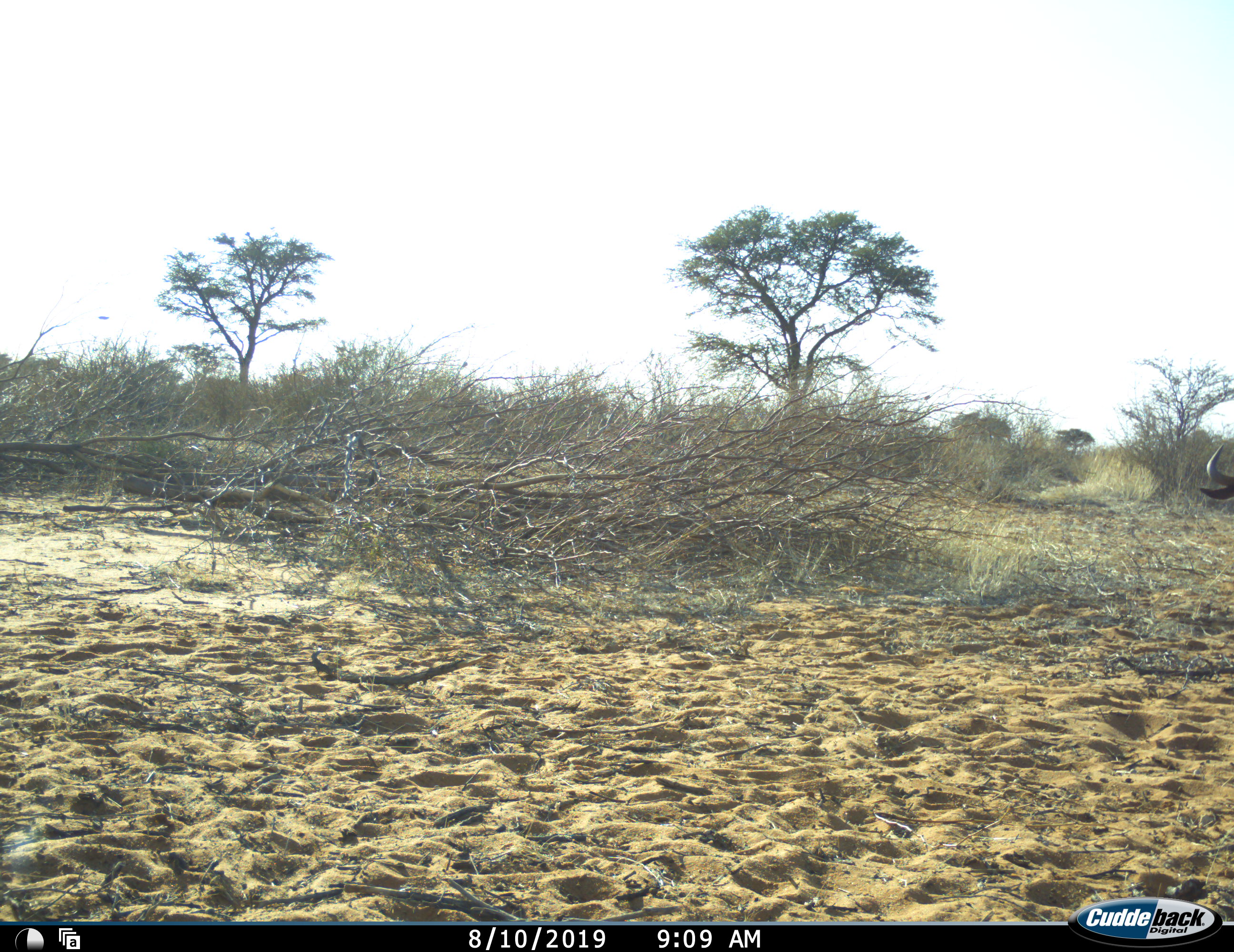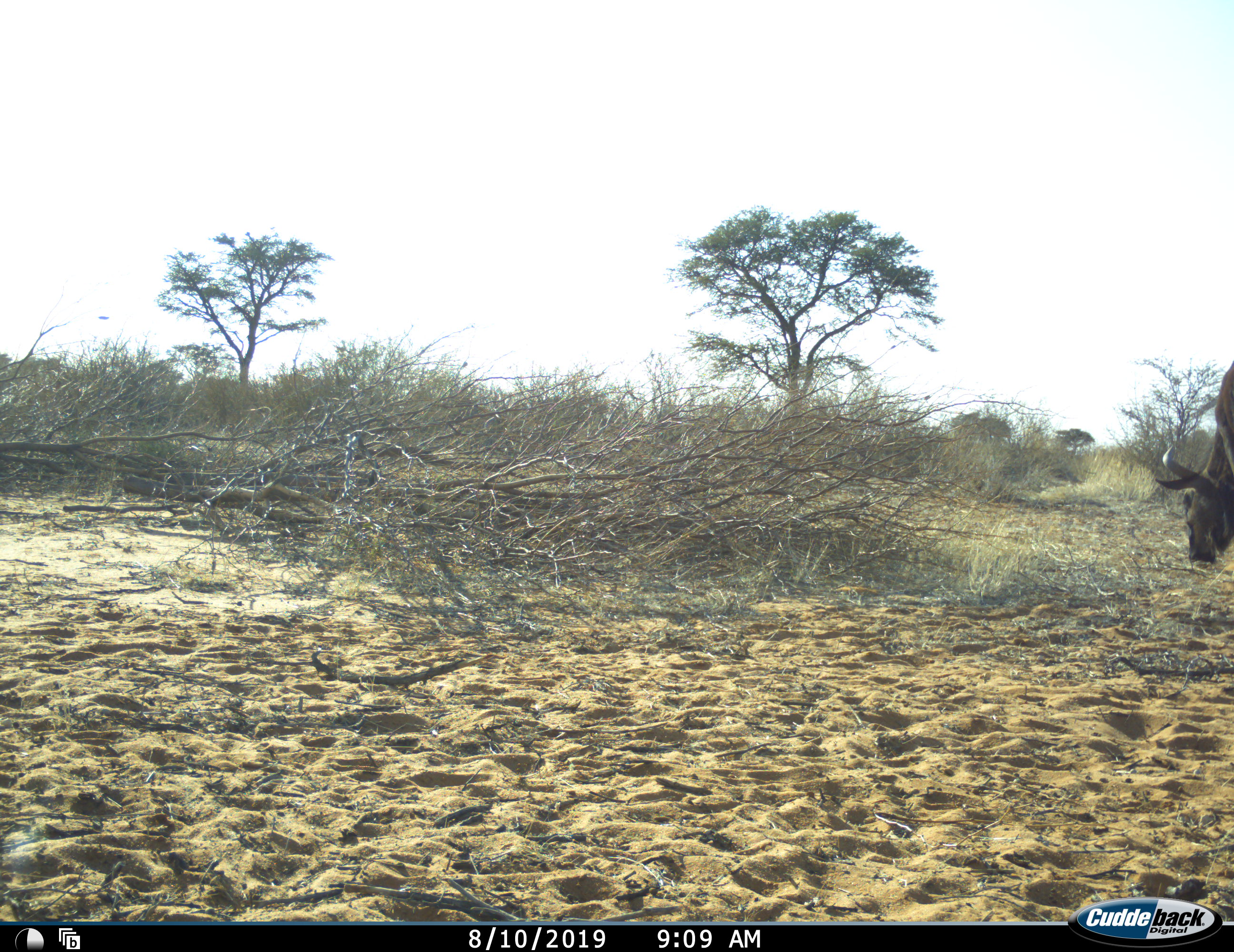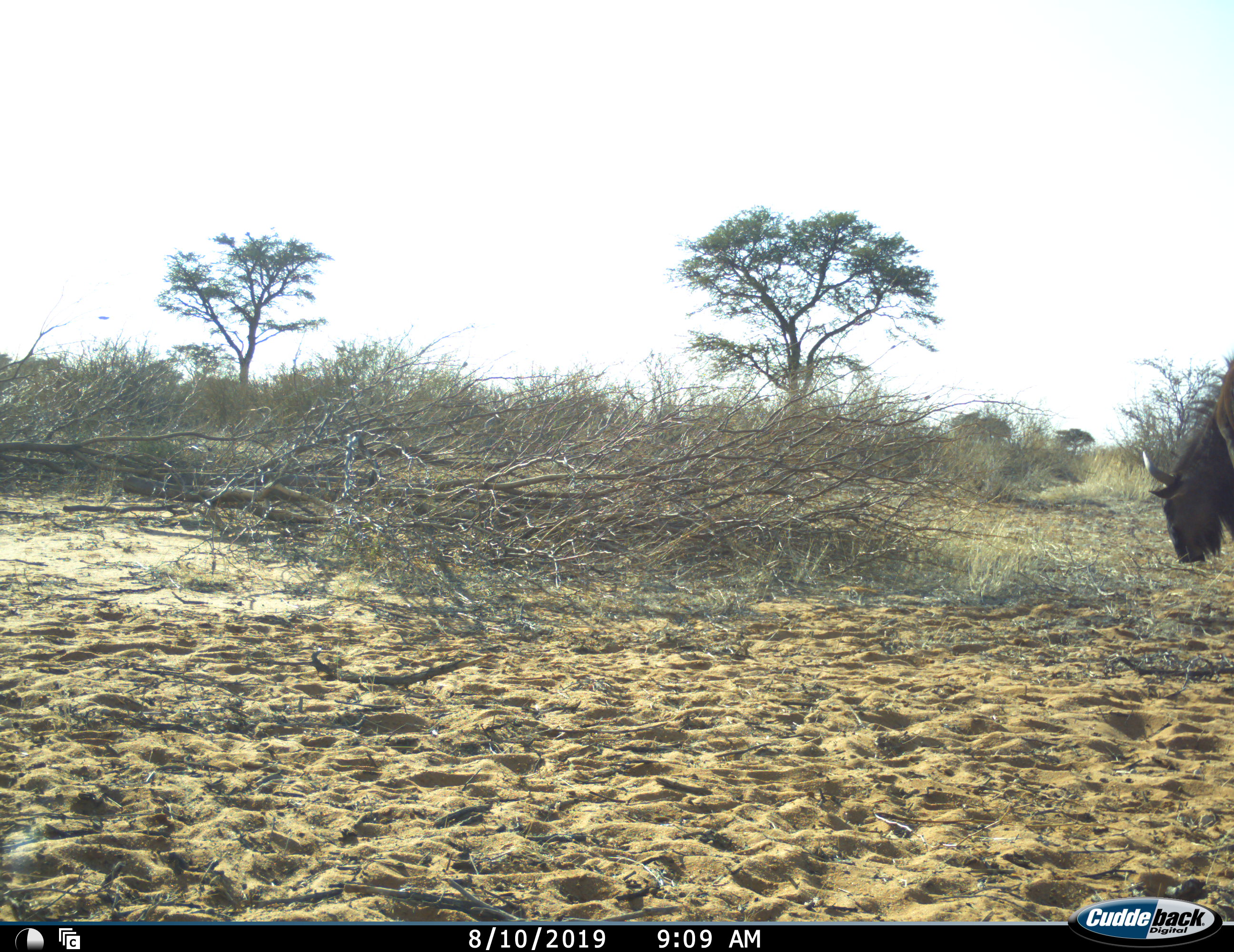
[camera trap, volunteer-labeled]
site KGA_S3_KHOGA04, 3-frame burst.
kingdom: Animalia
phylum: Chordata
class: Mammalia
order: Artiodactyla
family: Bovidae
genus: Connochaetes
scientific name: Connochaetes taurinus taurinus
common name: blue wildebeest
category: wildebeestblue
Wildebeestblue (blue wildebeest) (Connochaetes taurinus taurinus), count 1. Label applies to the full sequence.